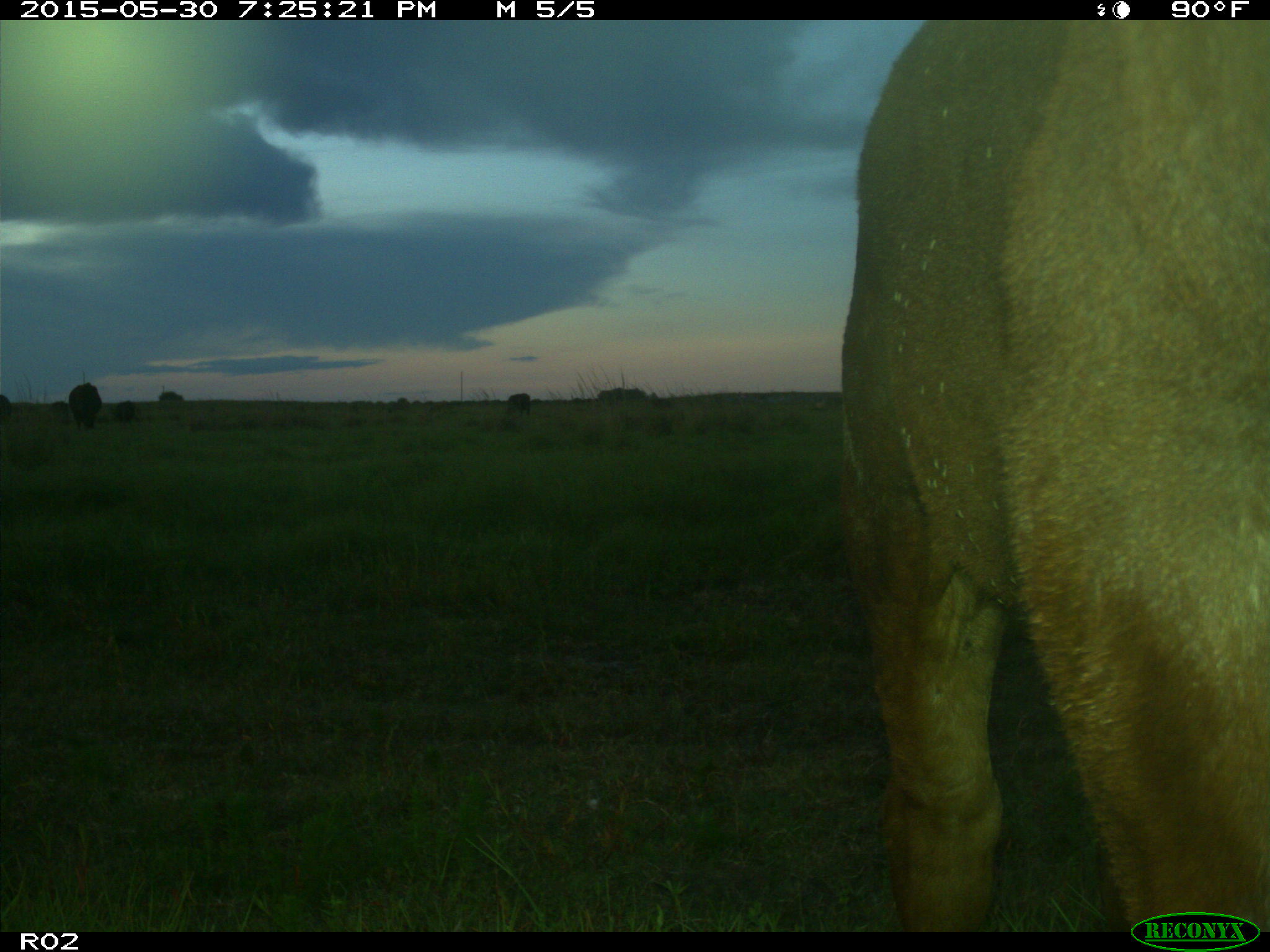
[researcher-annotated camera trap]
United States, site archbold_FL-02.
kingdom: Animalia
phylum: Chordata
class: Mammalia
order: Artiodactyla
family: Bovidae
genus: Bos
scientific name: Bos taurus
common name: domestic cow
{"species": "Bos taurus (domestic cow)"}